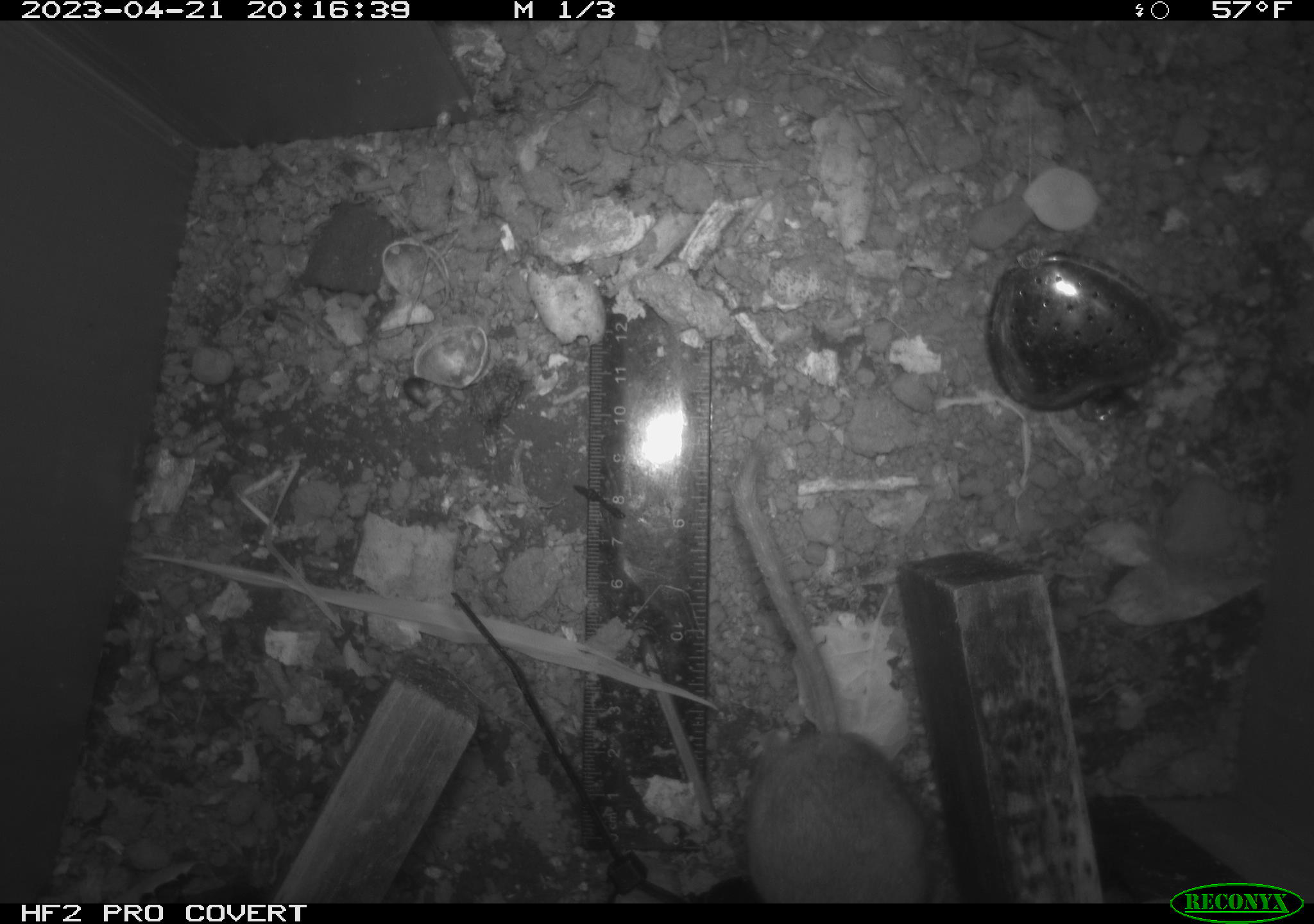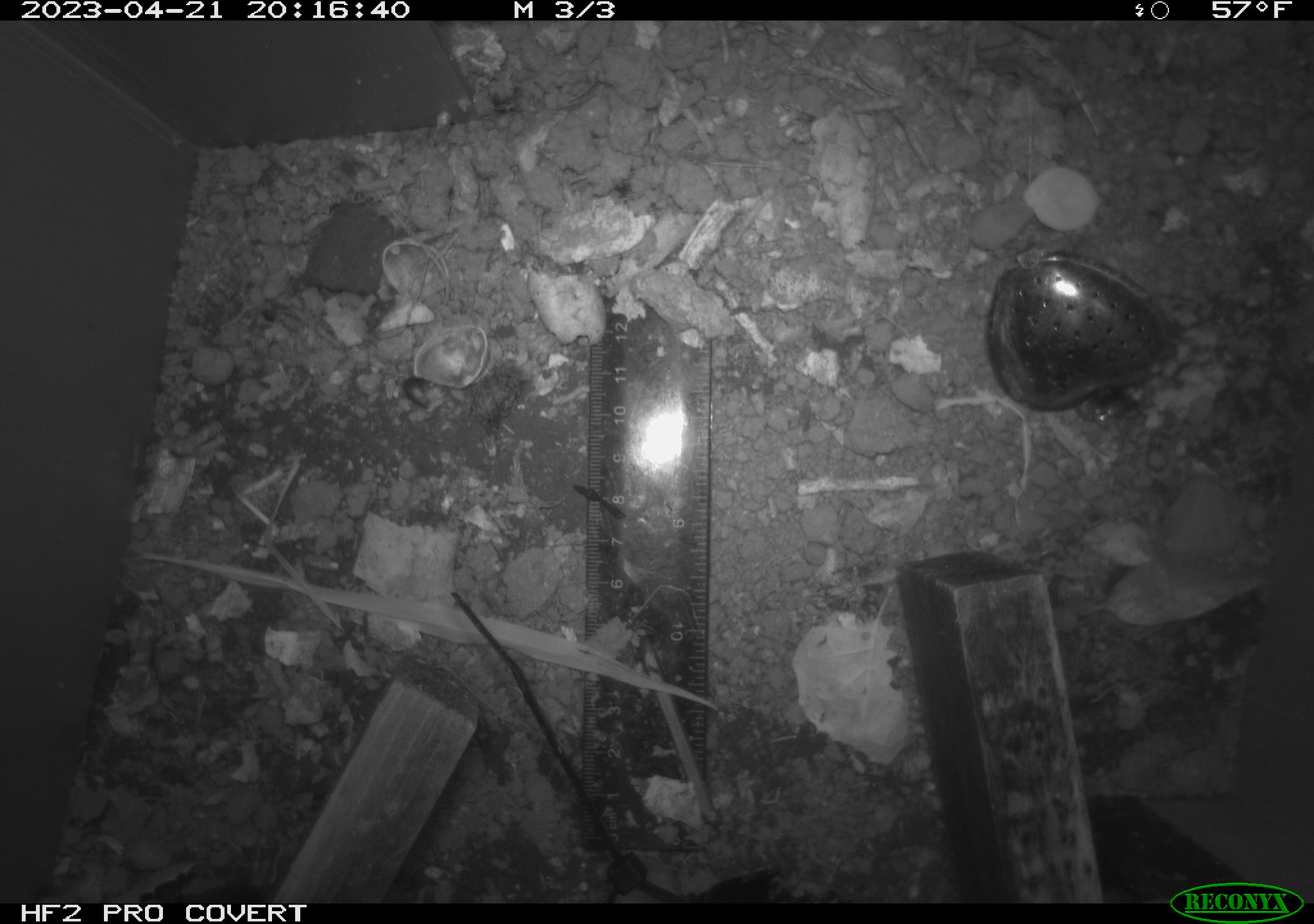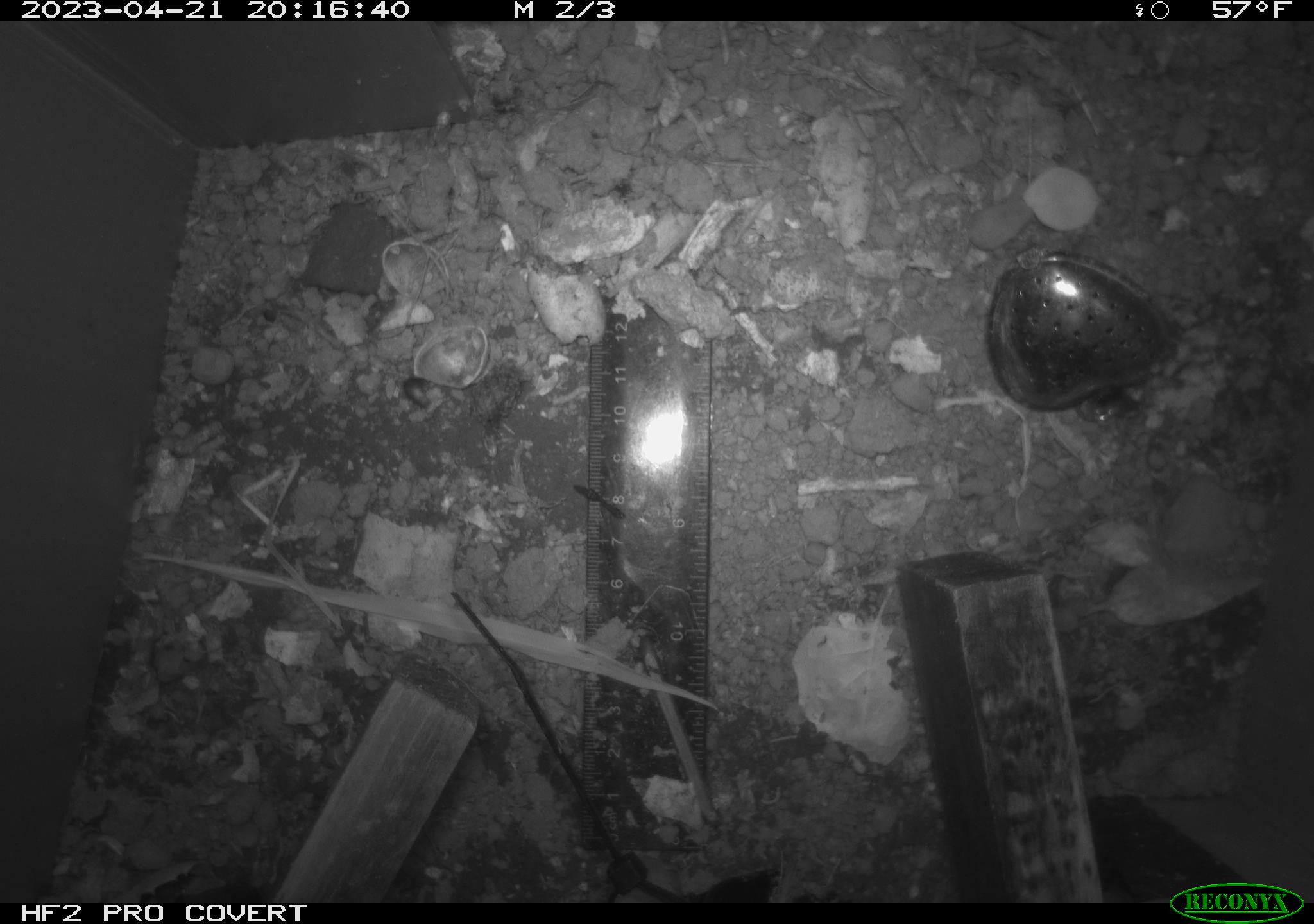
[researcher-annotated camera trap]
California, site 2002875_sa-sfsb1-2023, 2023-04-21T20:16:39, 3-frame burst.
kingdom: Animalia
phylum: Chordata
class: Mammalia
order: Rodentia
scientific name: Rodentia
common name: mouse species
Mouse species (Rodentia).